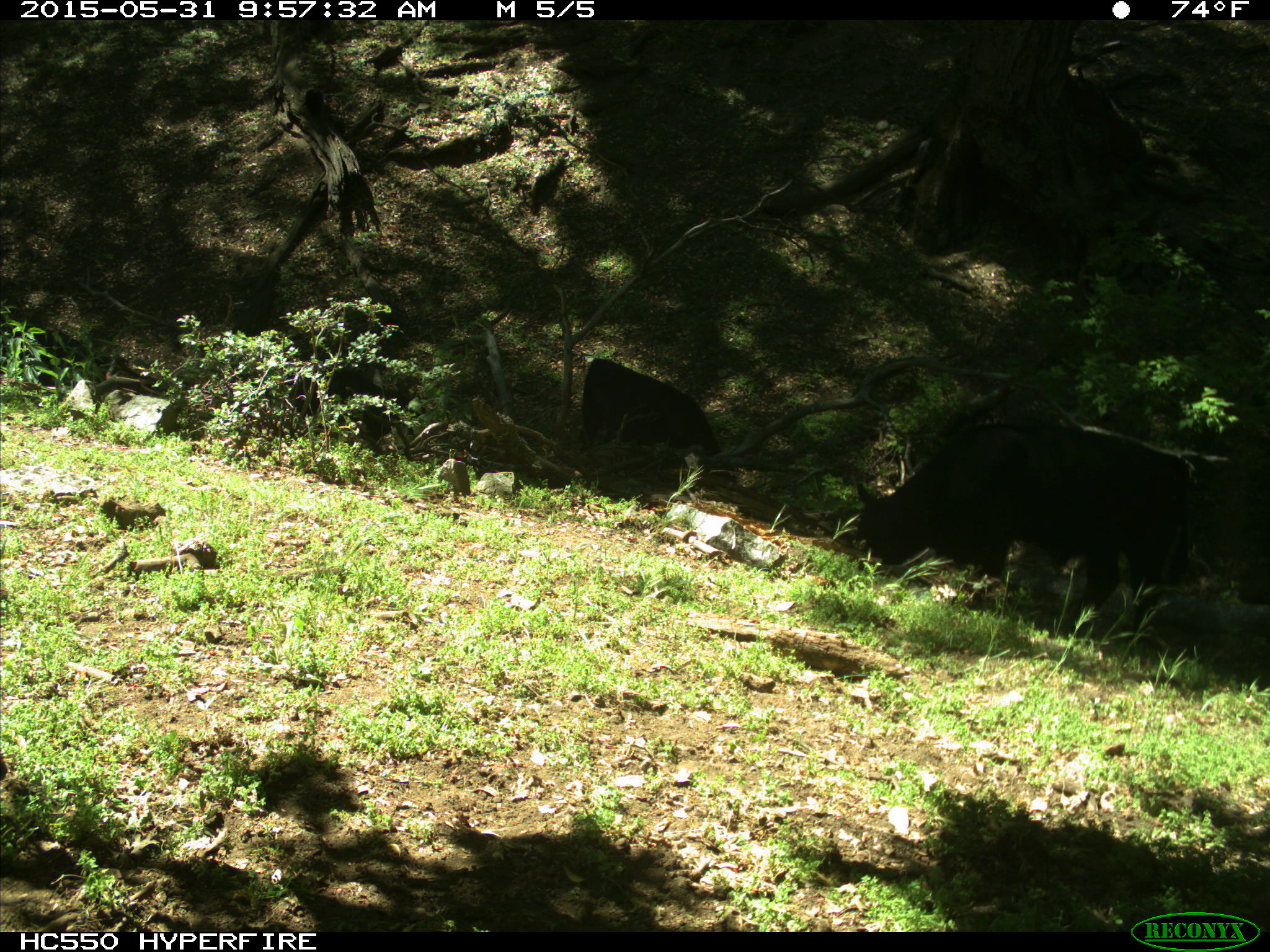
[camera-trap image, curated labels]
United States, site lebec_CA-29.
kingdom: Animalia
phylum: Chordata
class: Mammalia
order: Artiodactyla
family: Bovidae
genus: Bos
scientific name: Bos taurus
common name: domestic cow